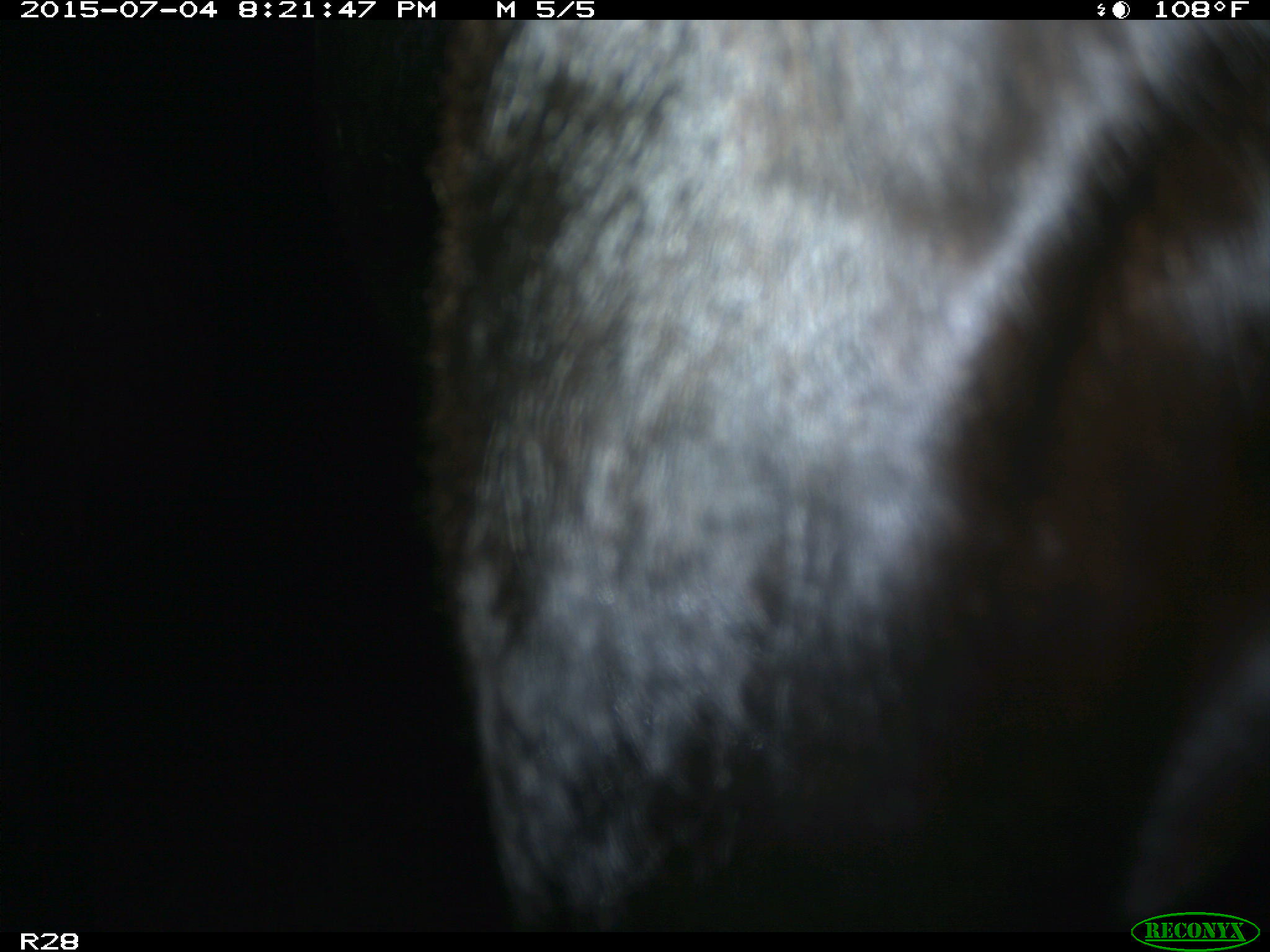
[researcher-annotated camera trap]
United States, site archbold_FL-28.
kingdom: Animalia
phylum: Chordata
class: Mammalia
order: Artiodactyla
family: Bovidae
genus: Bos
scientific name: Bos taurus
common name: domestic cow